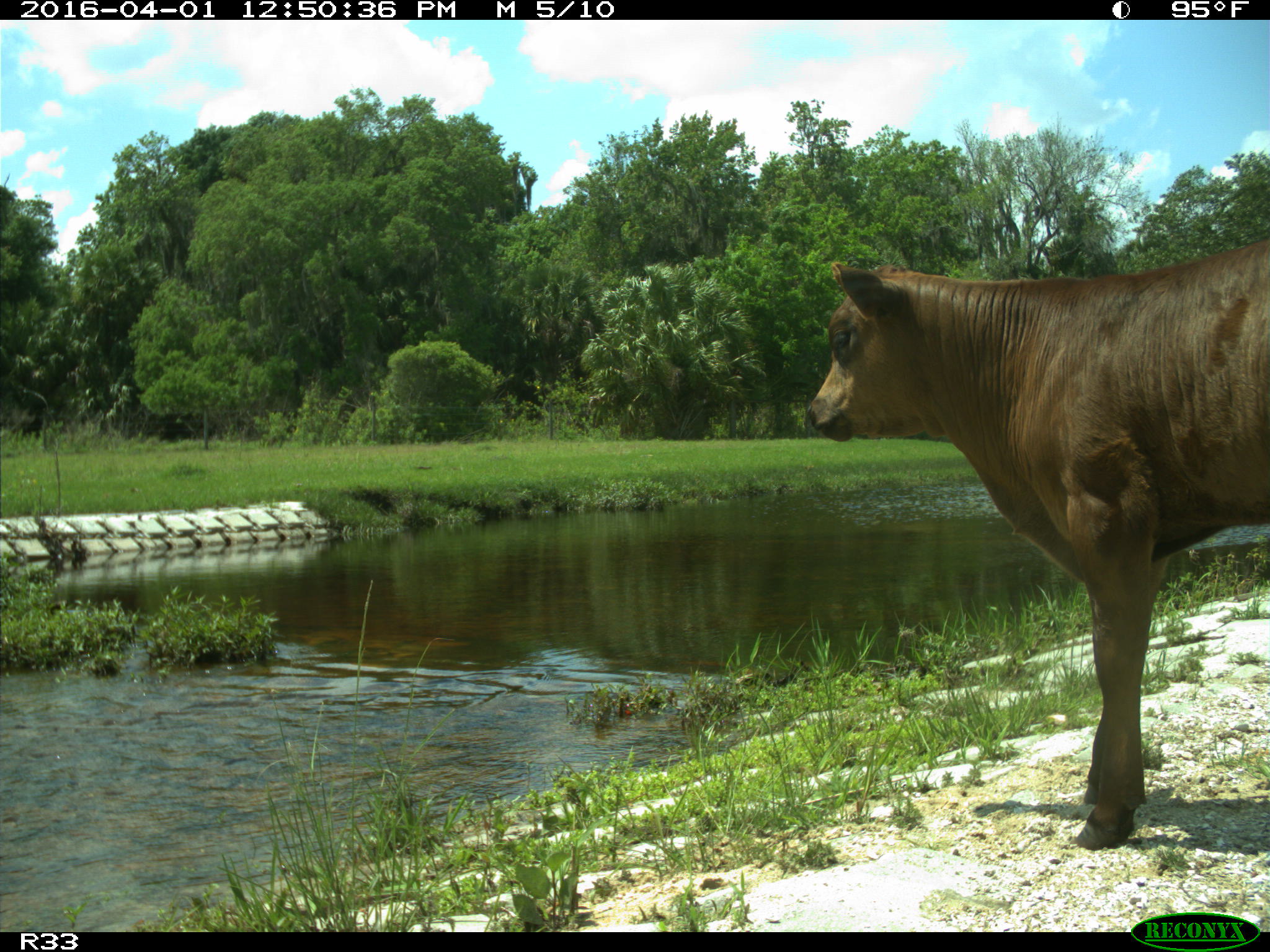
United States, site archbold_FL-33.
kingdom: Animalia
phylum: Chordata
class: Mammalia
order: Artiodactyla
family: Bovidae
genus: Bos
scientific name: Bos taurus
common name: domestic cow